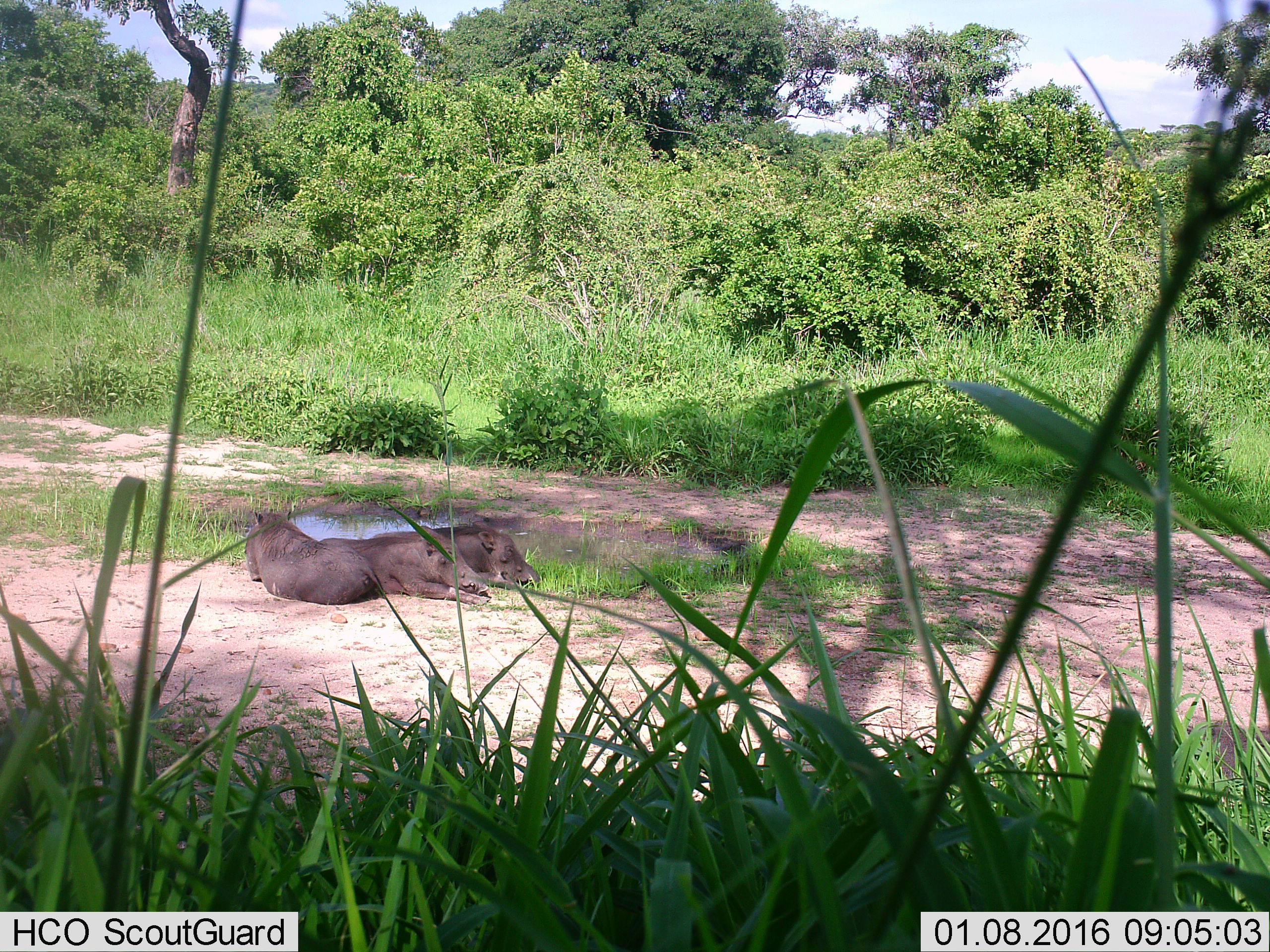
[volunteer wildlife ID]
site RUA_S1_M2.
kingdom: Animalia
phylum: Chordata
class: Mammalia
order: Artiodactyla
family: Suidae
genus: Phacochoerus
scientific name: Phacochoerus africanus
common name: warthog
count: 3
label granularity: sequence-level